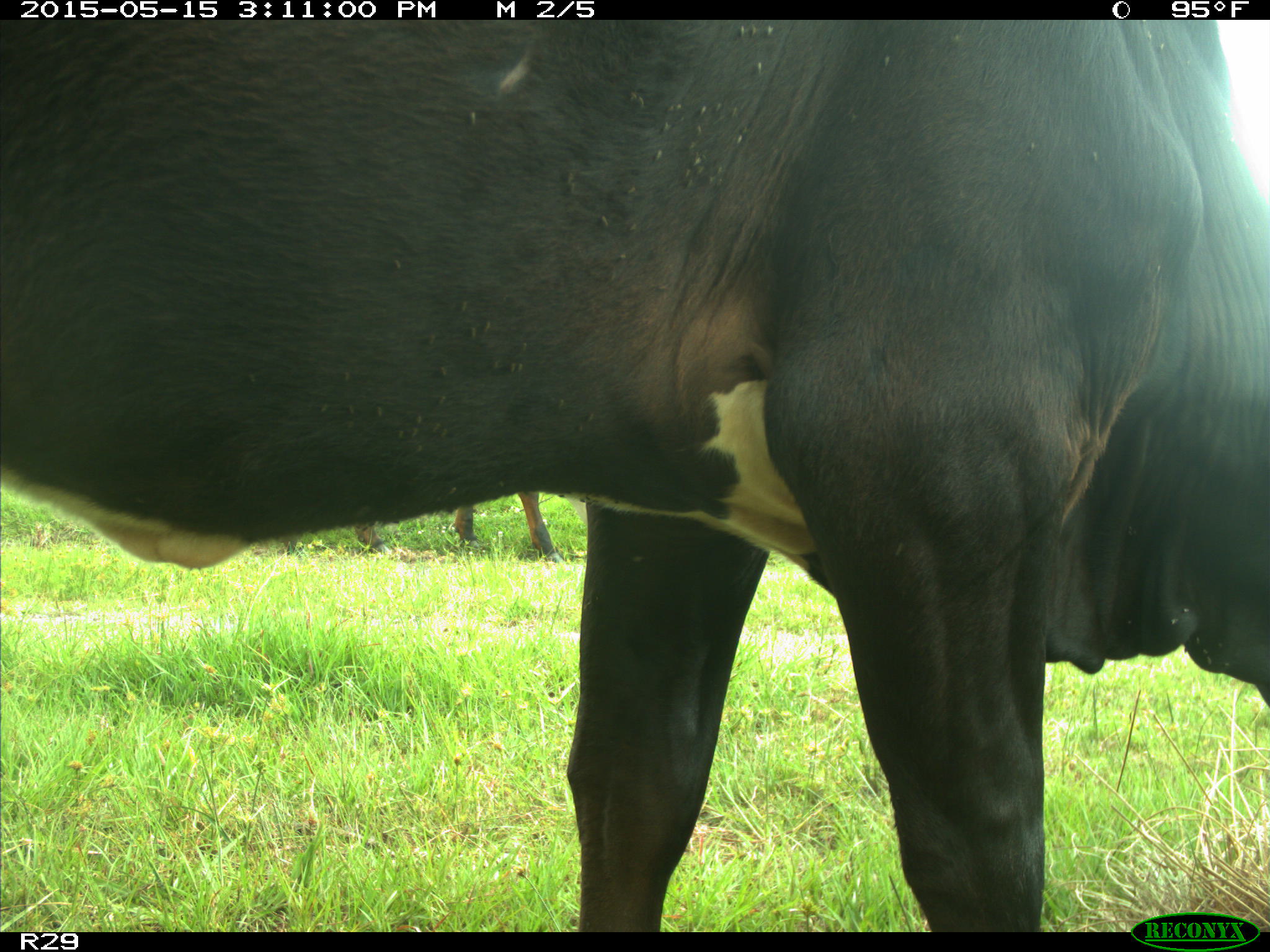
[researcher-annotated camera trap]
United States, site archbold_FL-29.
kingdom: Animalia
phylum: Chordata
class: Mammalia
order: Artiodactyla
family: Bovidae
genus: Bos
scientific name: Bos taurus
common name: domestic cow